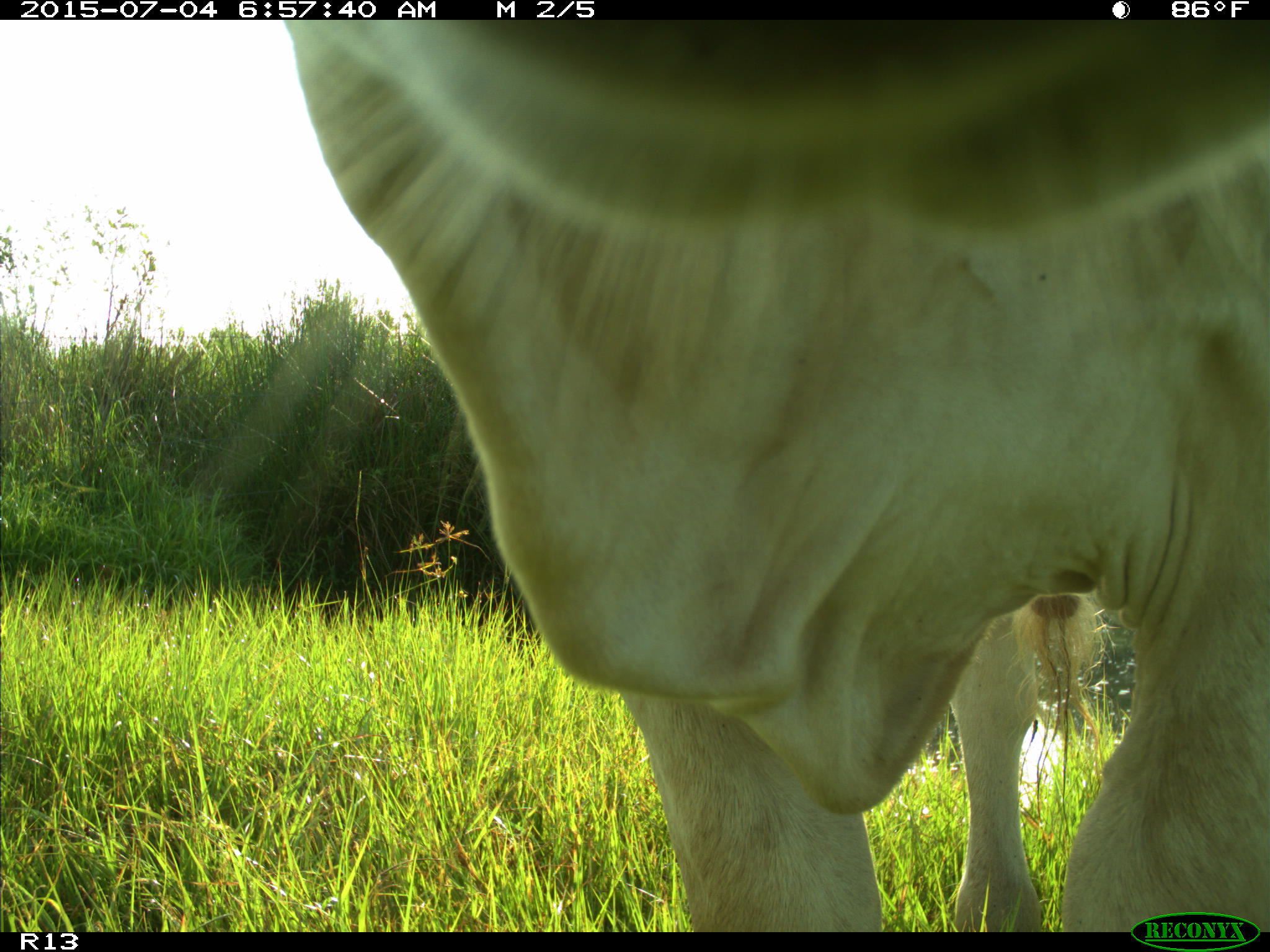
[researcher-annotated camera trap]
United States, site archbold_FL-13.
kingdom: Animalia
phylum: Chordata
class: Mammalia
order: Artiodactyla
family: Bovidae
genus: Bos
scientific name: Bos taurus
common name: domestic cow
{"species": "Bos taurus (domestic cow)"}